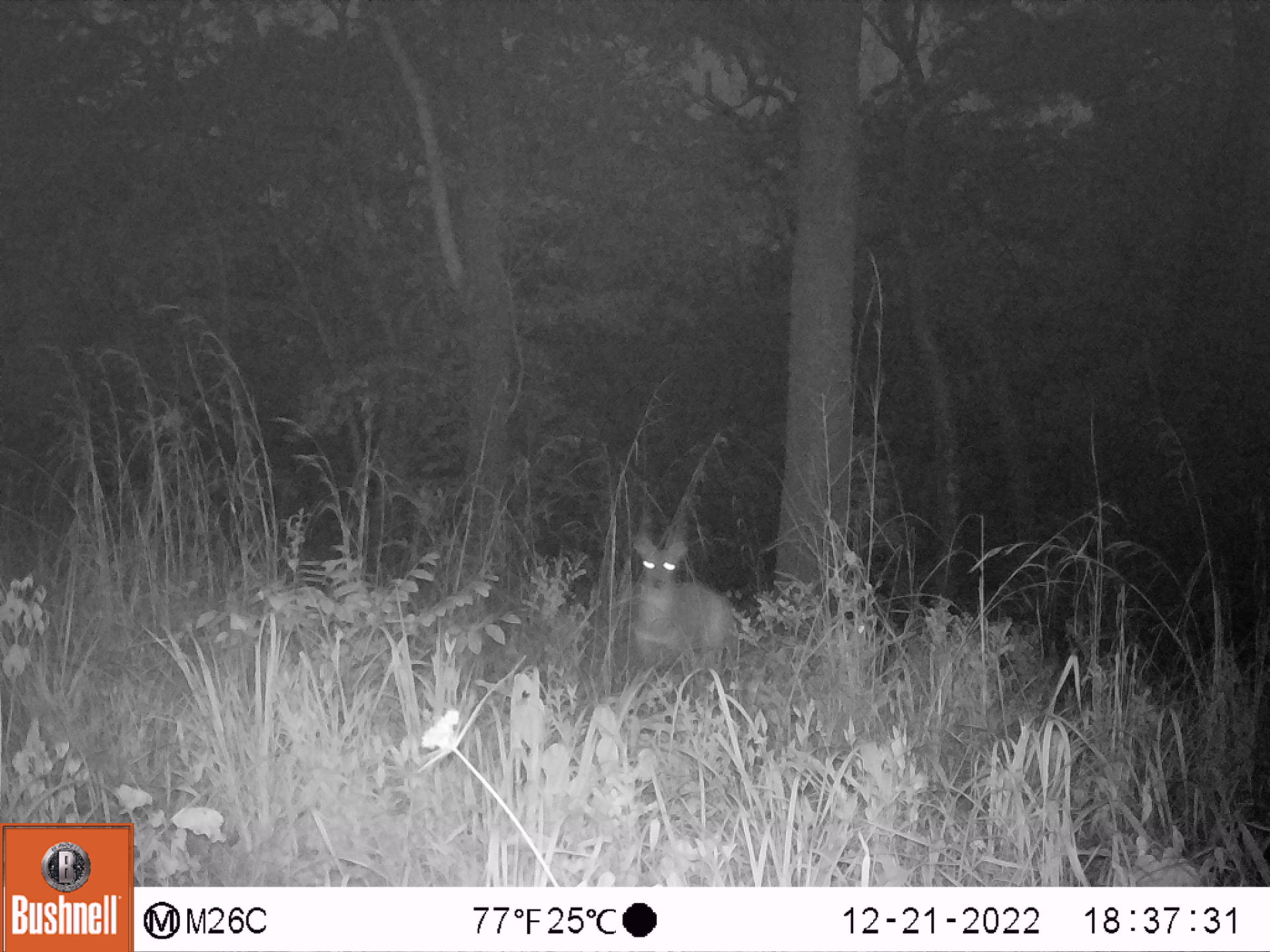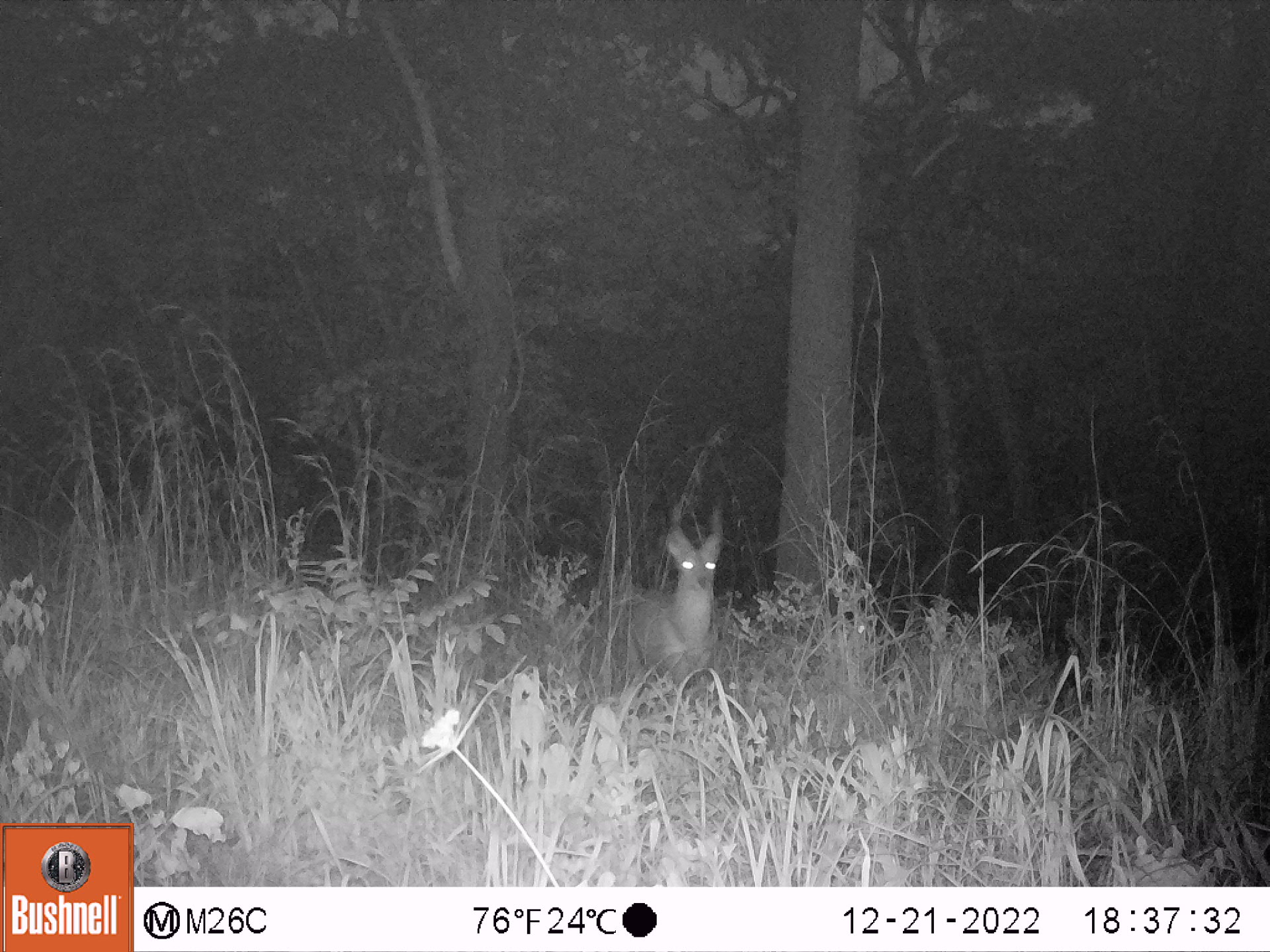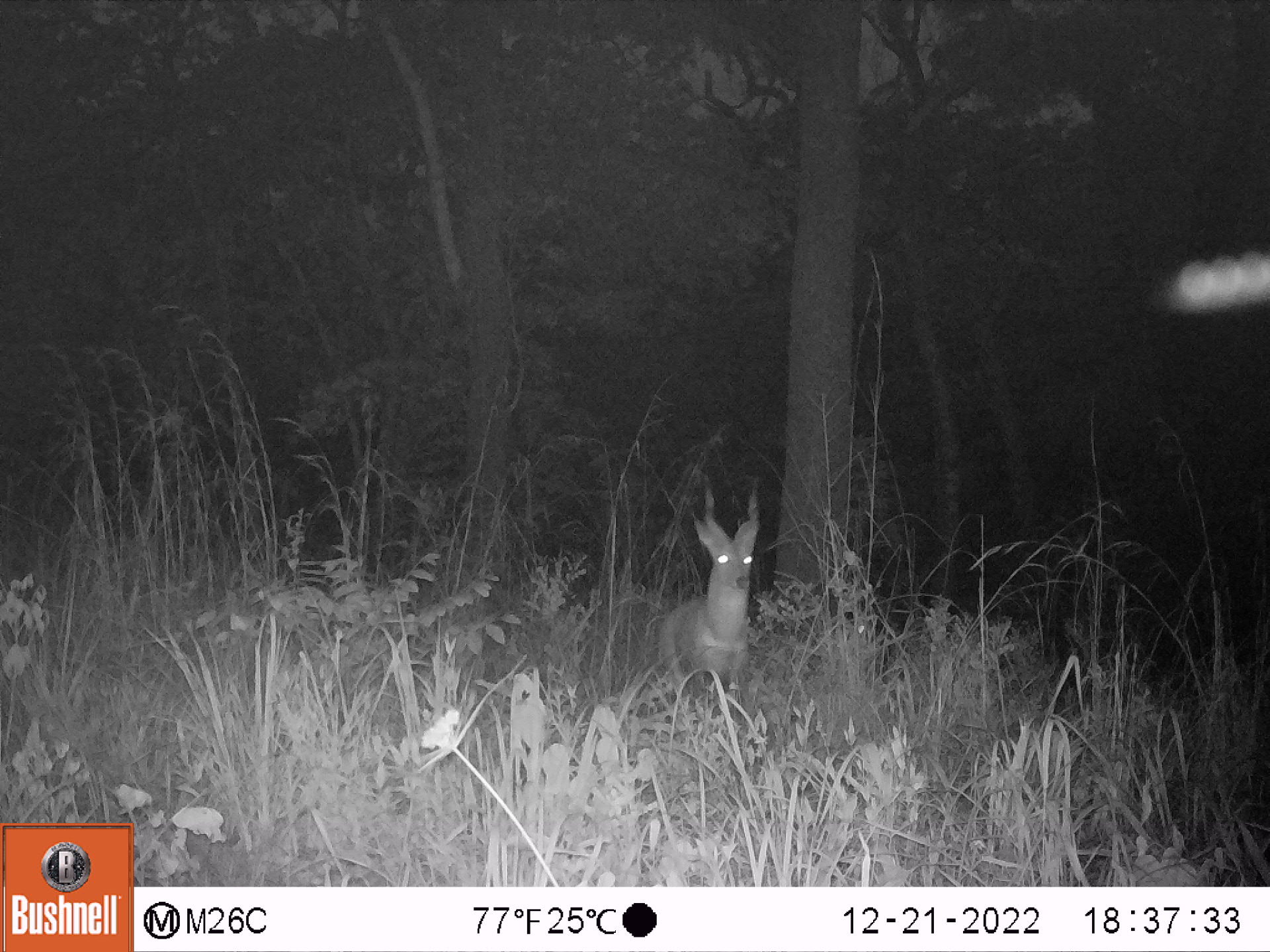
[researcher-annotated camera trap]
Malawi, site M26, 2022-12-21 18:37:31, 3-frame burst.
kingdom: Animalia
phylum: Chordata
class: Mammalia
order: Artiodactyla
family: Bovidae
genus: Tragelaphus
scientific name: Tragelaphus sylvaticus sylvaticus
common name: cape bushbuck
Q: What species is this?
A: Cape bushbuck (Tragelaphus sylvaticus sylvaticus).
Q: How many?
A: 1.